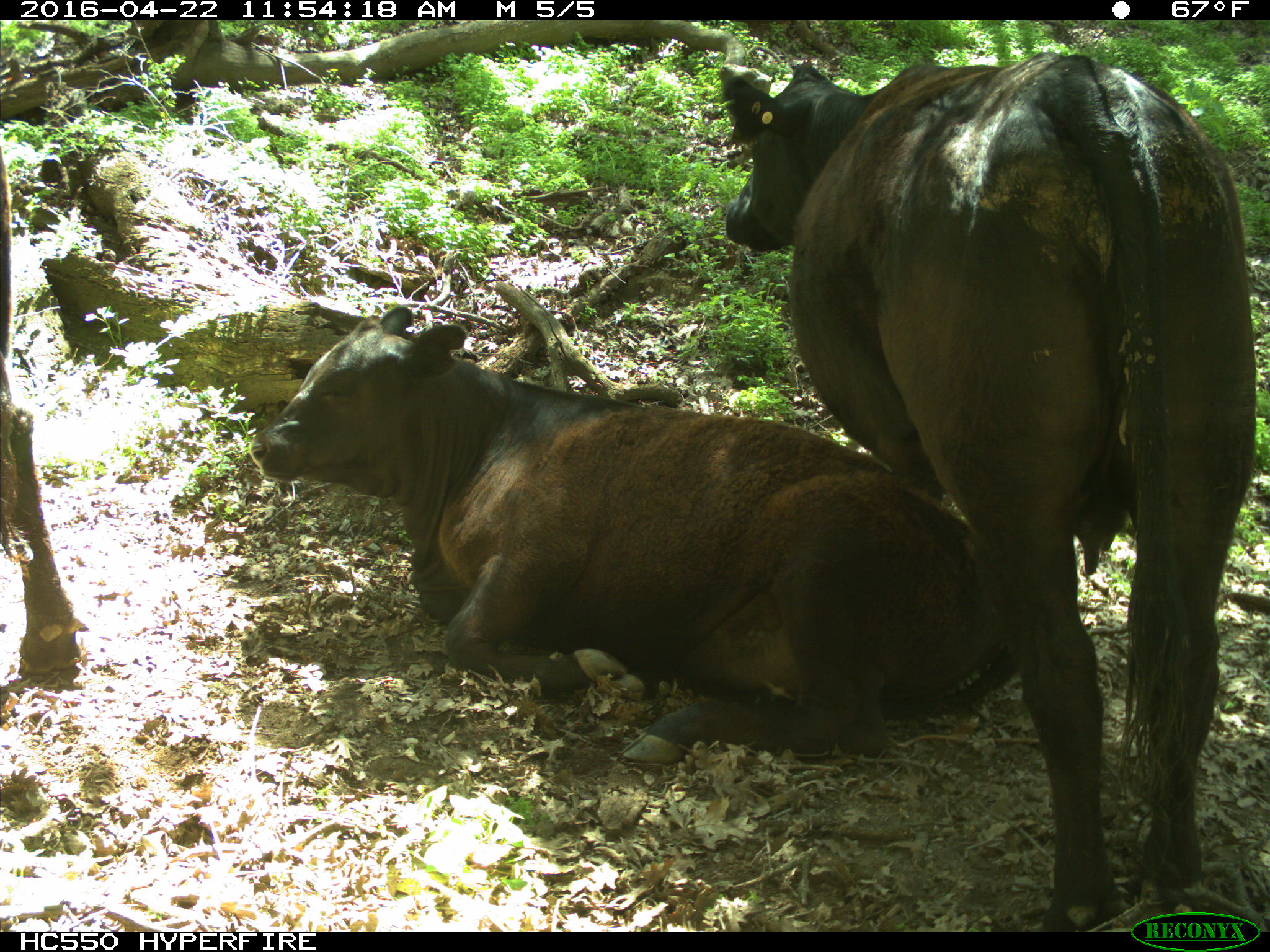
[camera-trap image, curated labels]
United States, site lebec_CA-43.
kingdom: Animalia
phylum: Chordata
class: Mammalia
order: Artiodactyla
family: Bovidae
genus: Bos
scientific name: Bos taurus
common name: domestic cow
Bos taurus (domestic cow).